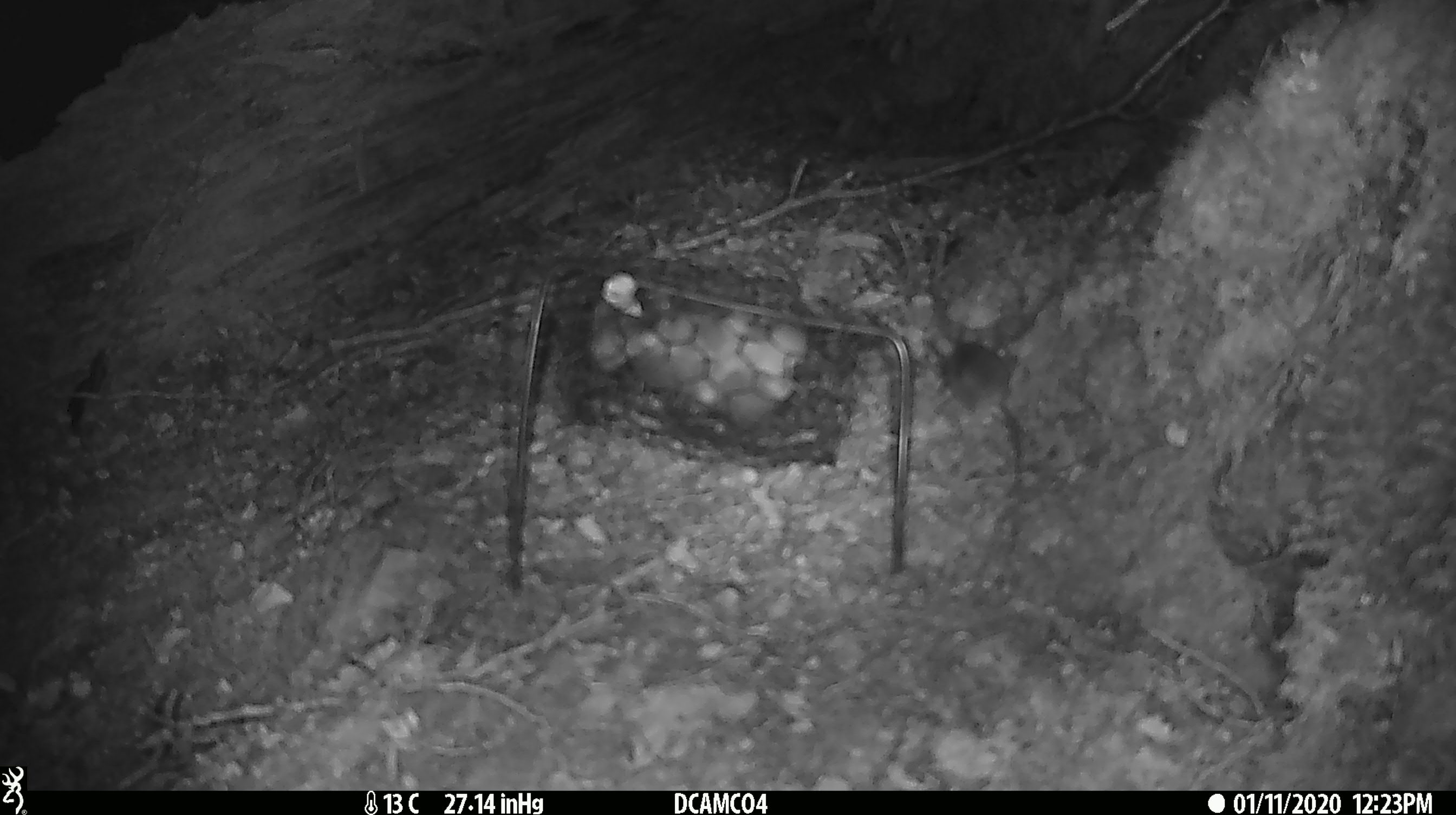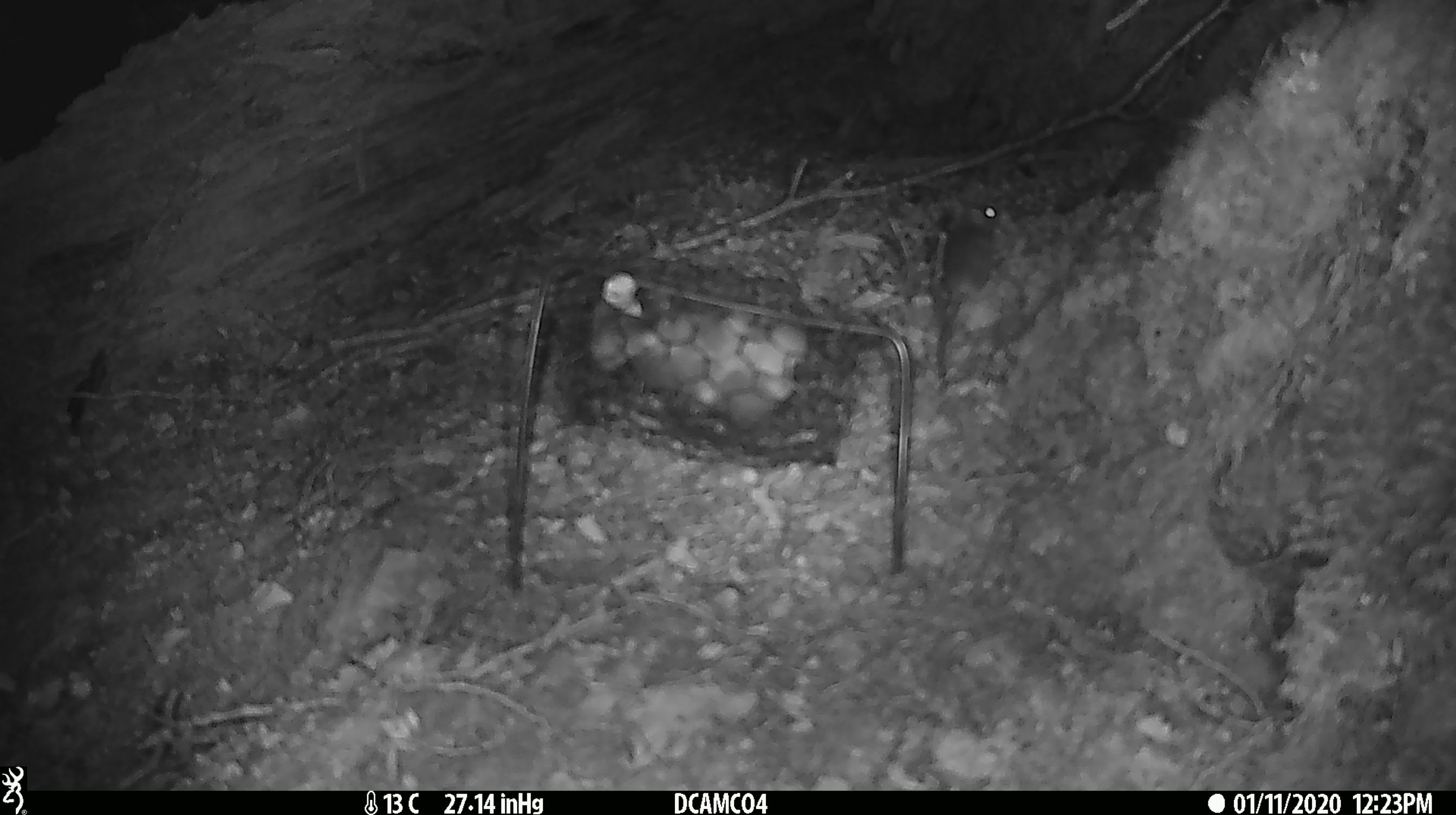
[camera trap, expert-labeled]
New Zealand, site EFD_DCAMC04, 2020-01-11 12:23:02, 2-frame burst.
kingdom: Animalia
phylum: Chordata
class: Mammalia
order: Rodentia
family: Muridae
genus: Mus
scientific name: Mus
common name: mouse